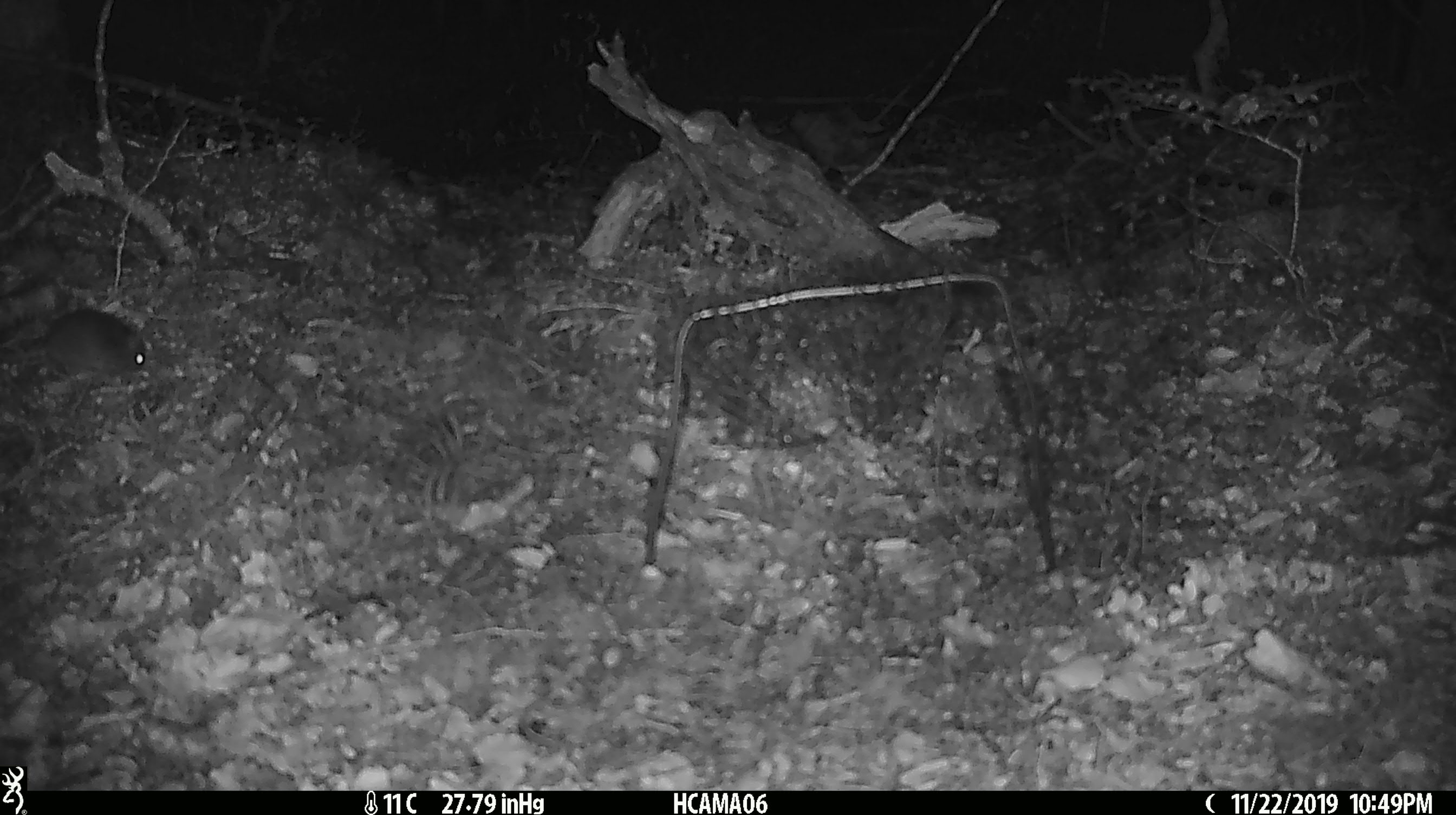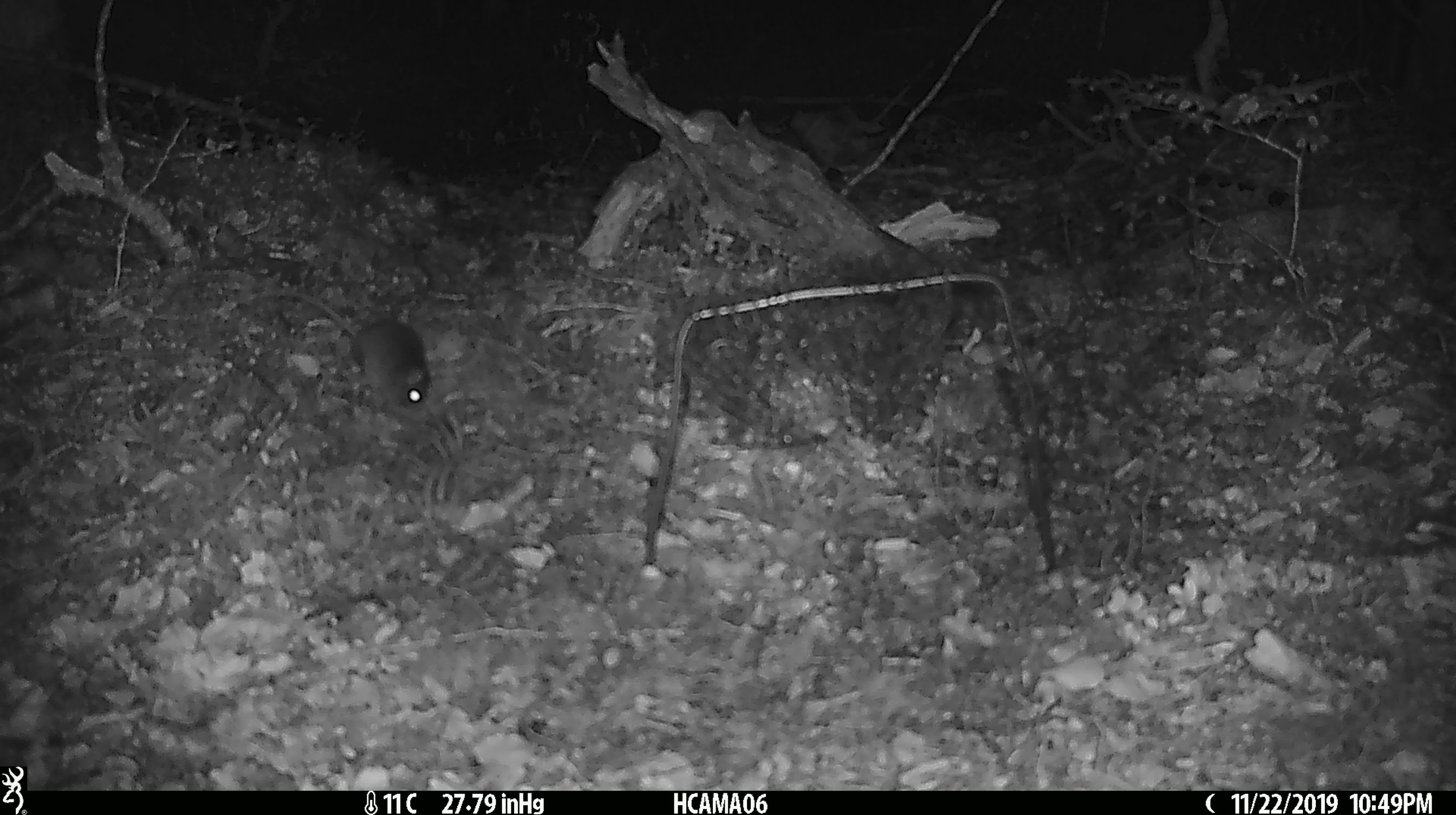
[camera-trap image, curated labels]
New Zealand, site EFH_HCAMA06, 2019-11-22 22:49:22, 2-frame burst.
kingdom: Animalia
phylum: Chordata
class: Mammalia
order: Rodentia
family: Muridae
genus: Mus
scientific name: Mus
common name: mouse